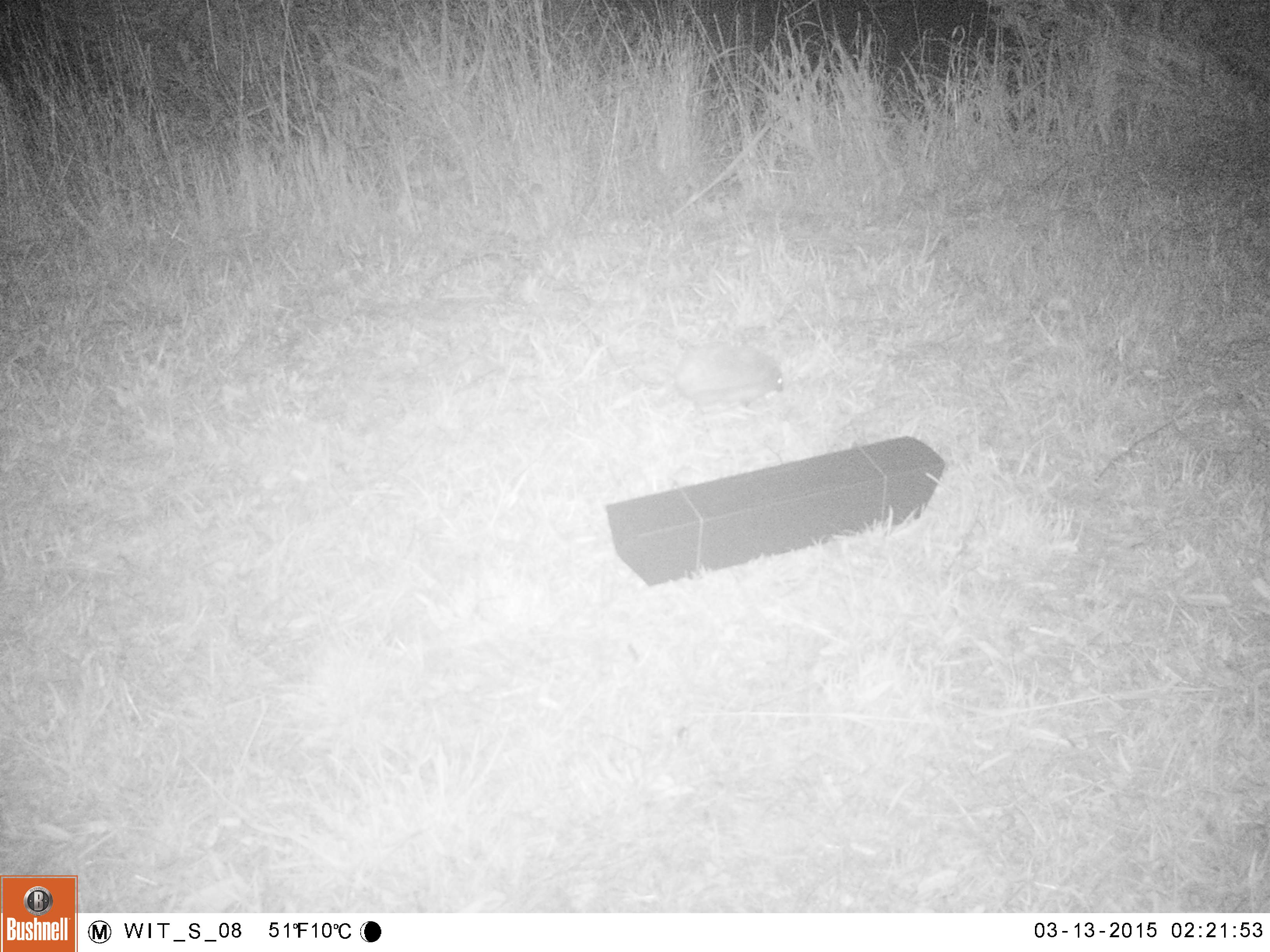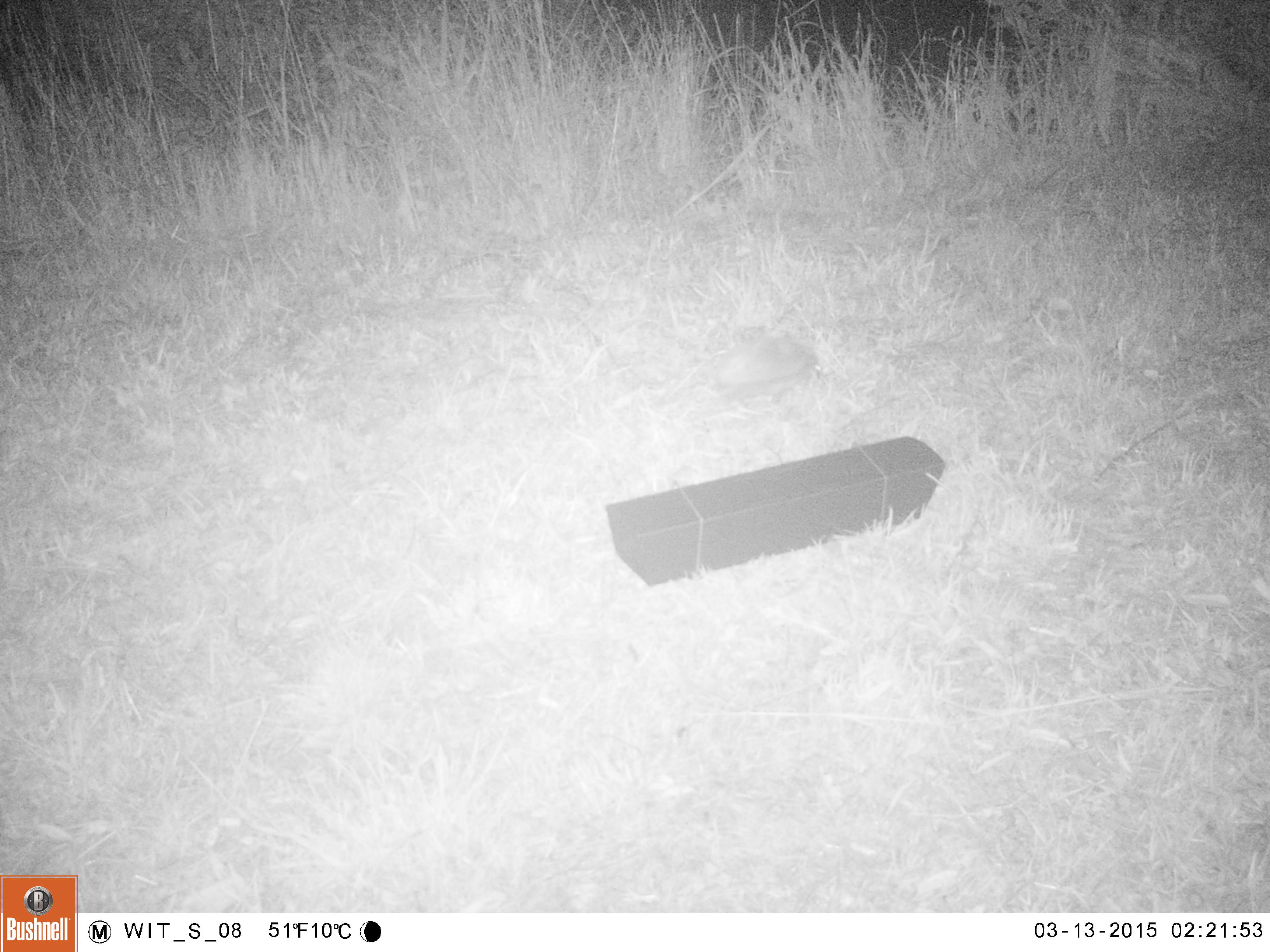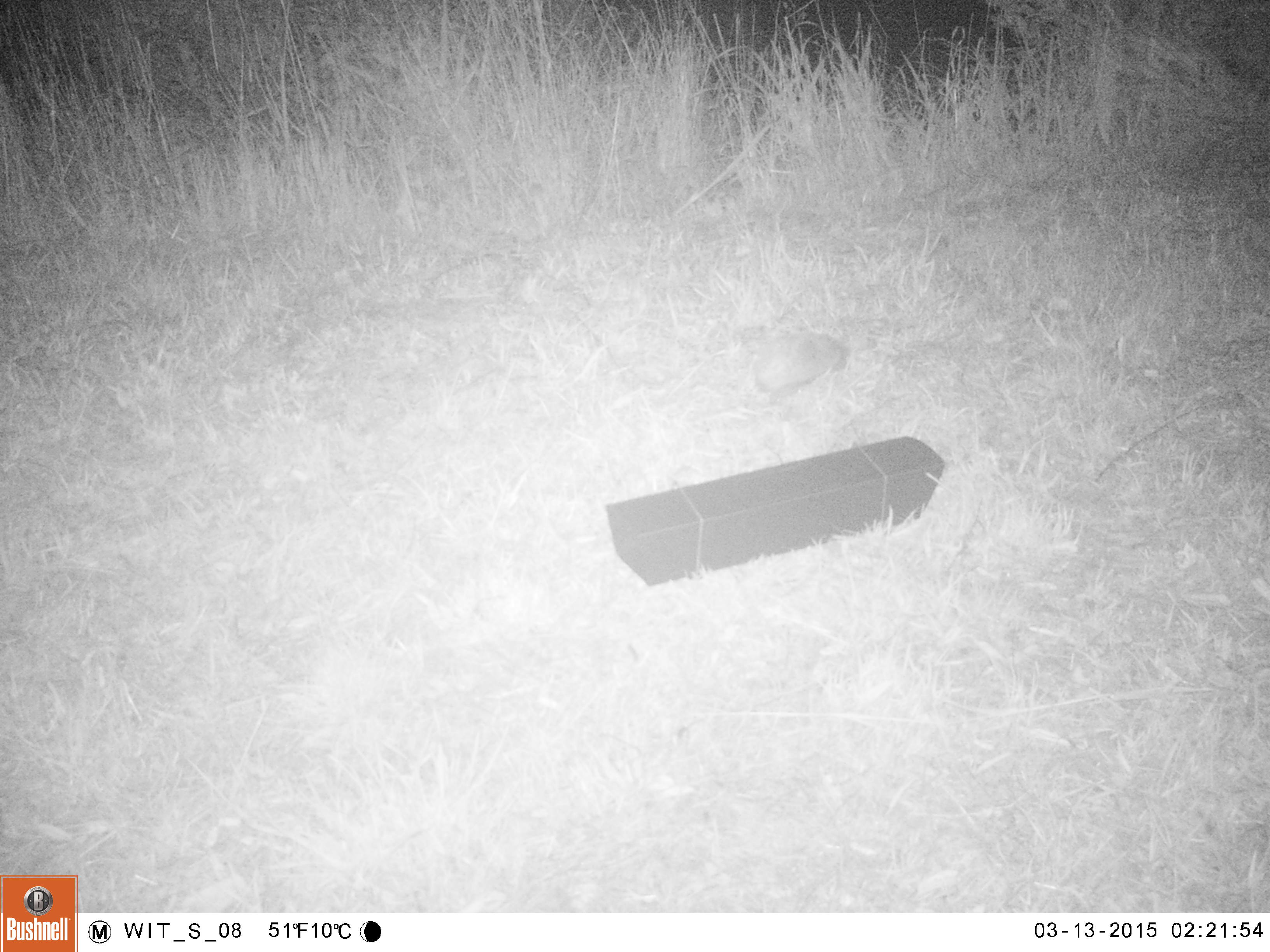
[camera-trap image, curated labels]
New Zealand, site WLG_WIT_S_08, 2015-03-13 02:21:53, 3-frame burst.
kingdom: Animalia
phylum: Chordata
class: Mammalia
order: Eulipotyphla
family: Erinaceidae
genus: Erinaceus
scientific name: Erinaceus europaeus europaeus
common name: european hedgehog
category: hedgehog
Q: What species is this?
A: Hedgehog (european hedgehog) (Erinaceus europaeus europaeus).